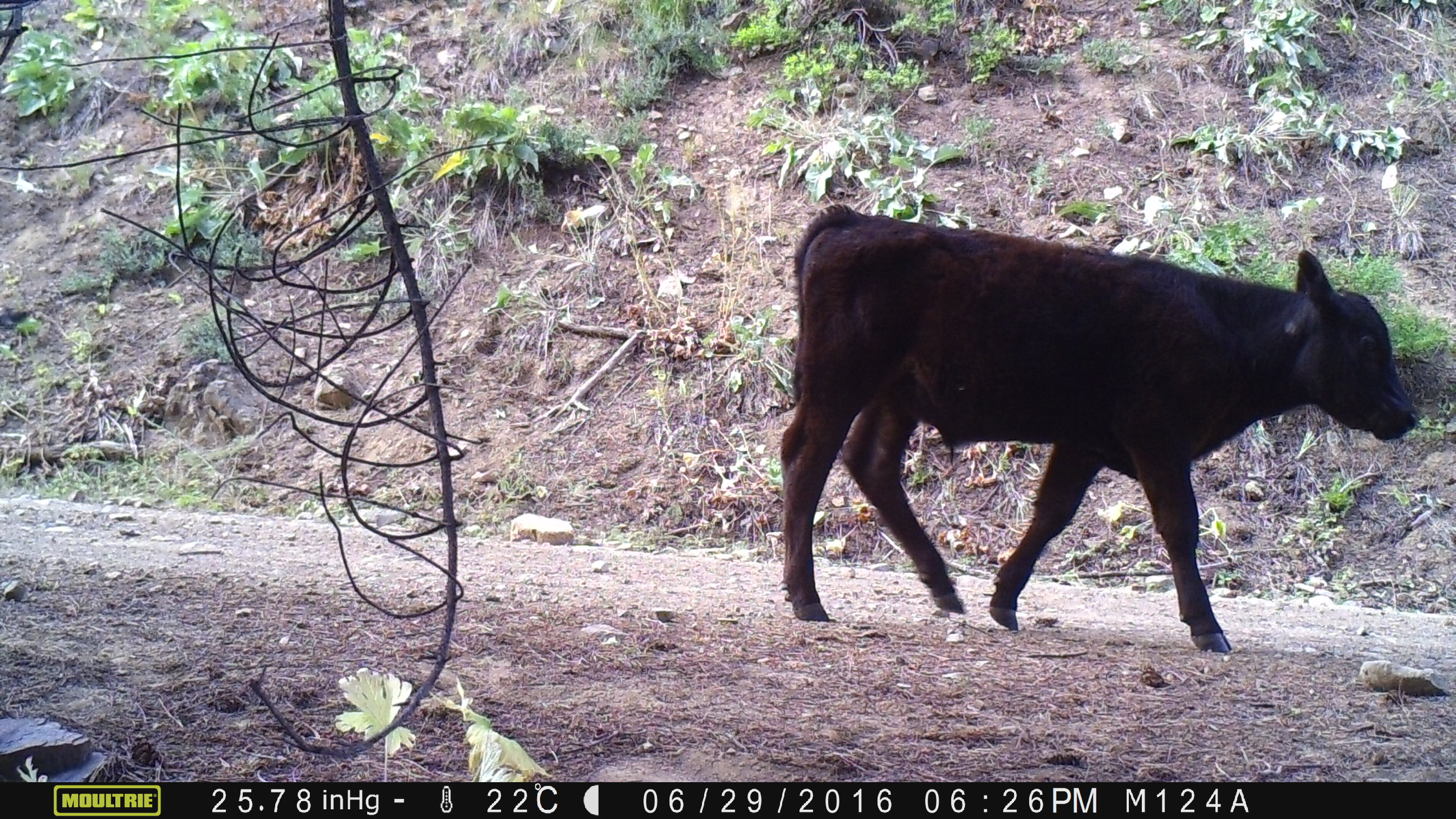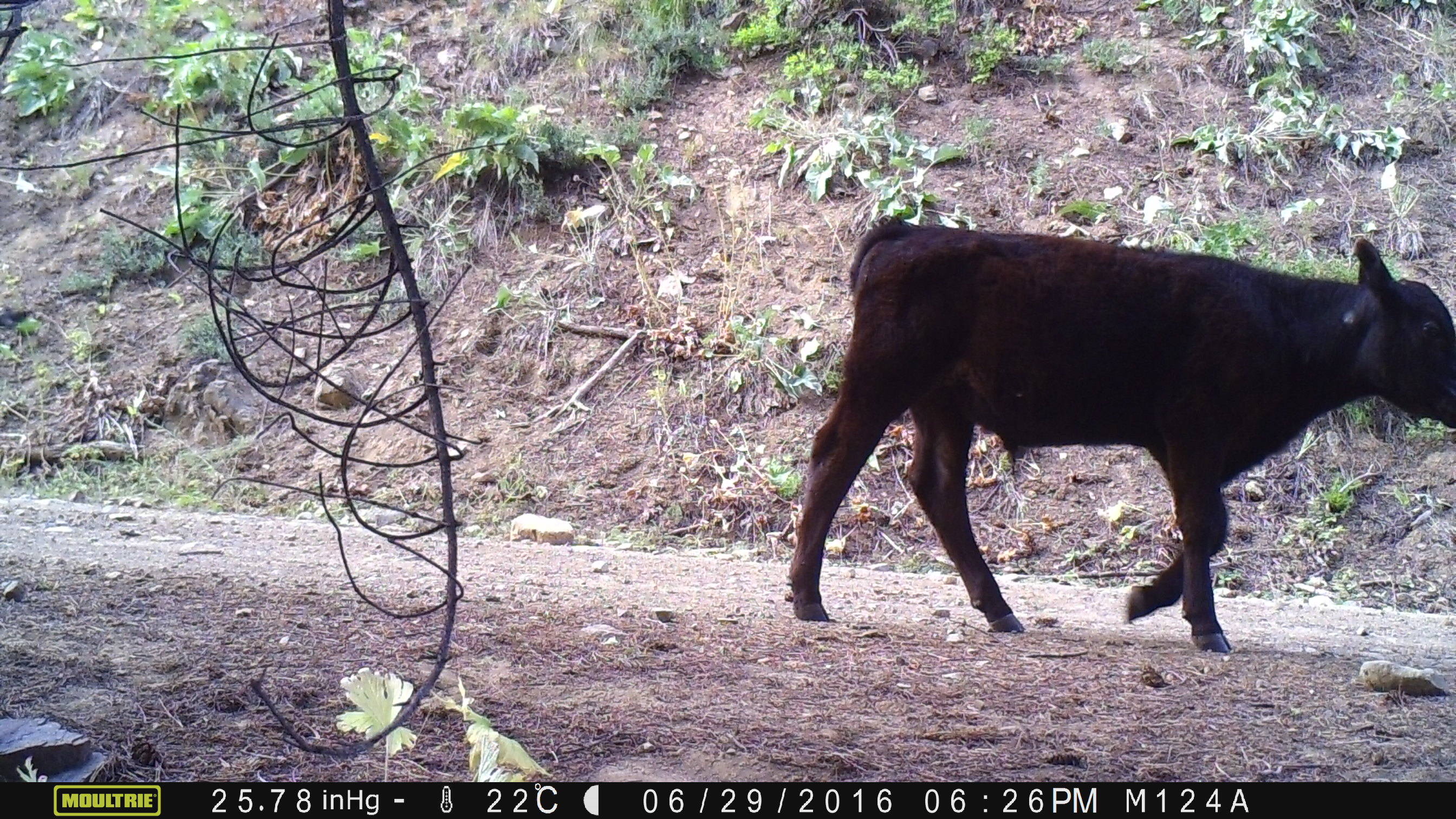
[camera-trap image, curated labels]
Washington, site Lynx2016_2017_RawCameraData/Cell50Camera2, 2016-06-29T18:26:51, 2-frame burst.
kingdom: Animalia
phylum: Chordata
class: Mammalia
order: Artiodactyla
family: Bovidae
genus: Bos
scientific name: Bos taurus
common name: domestic cattle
Domestic cattle (Bos taurus). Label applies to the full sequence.